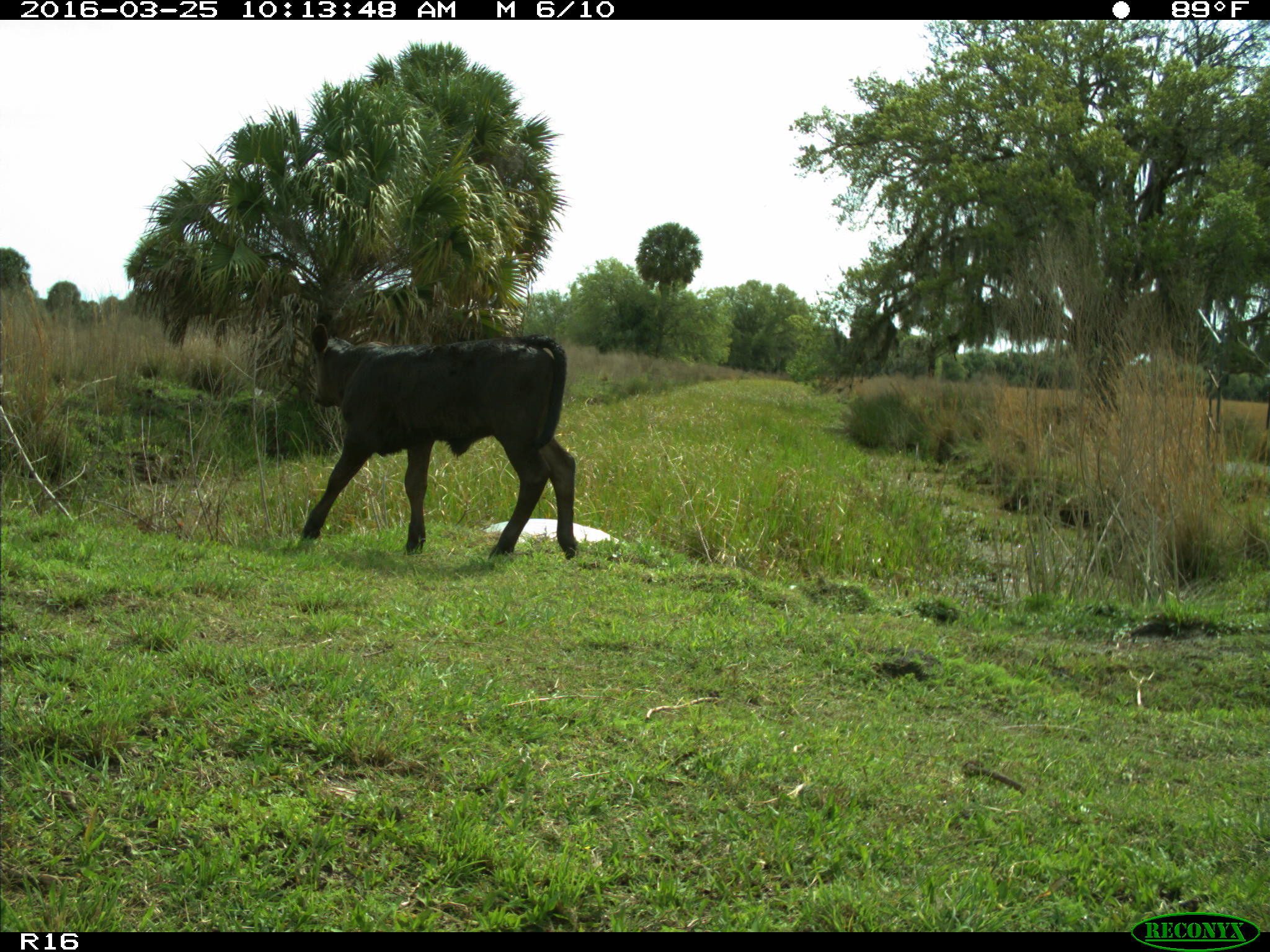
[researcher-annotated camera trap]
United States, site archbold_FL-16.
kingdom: Animalia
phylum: Chordata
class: Mammalia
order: Artiodactyla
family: Bovidae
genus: Bos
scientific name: Bos taurus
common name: domestic cow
Bos taurus (domestic cow).